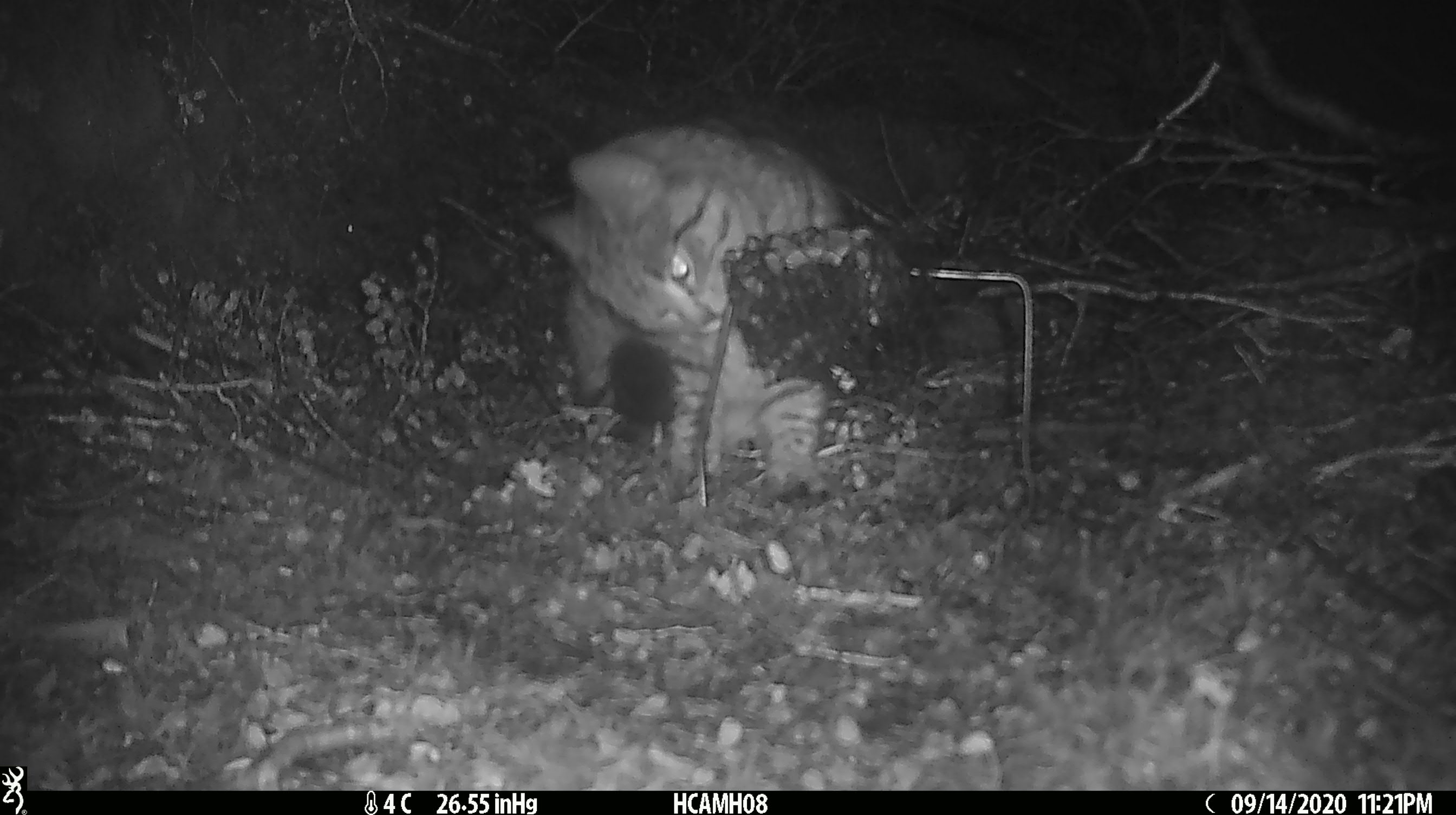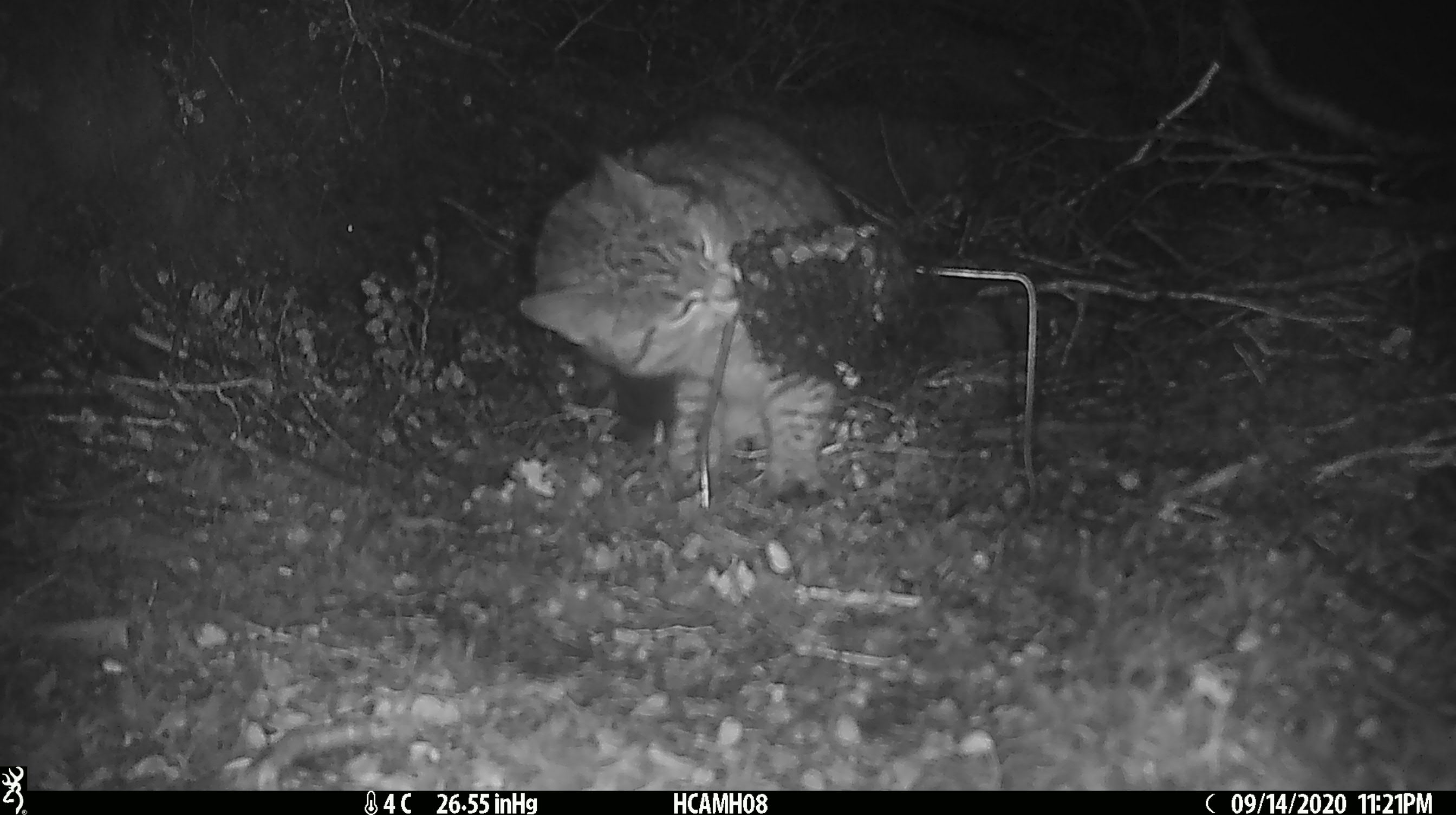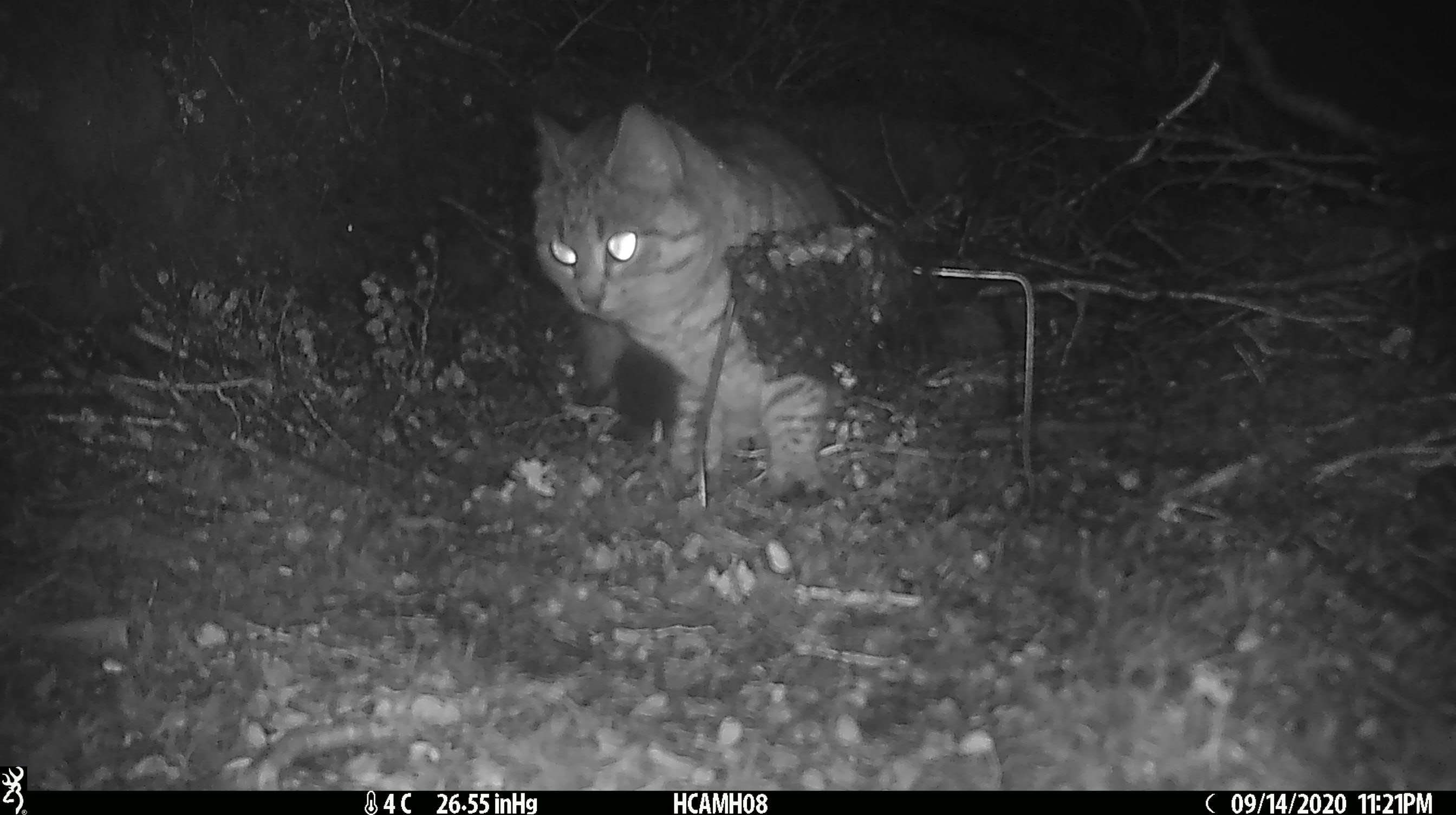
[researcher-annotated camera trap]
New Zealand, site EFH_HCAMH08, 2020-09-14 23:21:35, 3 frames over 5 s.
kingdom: Animalia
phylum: Chordata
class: Mammalia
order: Carnivora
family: Felidae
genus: Felis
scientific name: Felis catus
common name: domestic cat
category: cat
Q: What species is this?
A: Cat (domestic cat) (Felis catus).